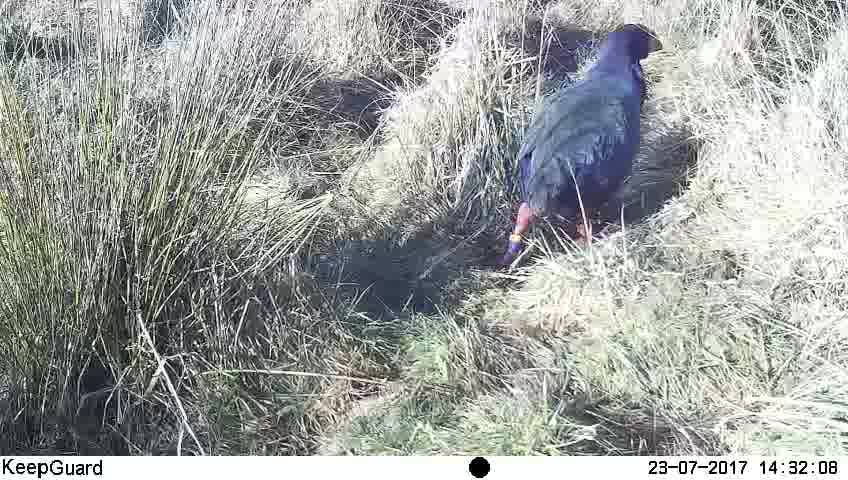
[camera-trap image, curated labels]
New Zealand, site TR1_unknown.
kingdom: Animalia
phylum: Chordata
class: Aves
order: Gruiformes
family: Rallidae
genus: Porphyrio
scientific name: Porphyrio mantelli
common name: takahe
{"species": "takahe (Porphyrio mantelli)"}